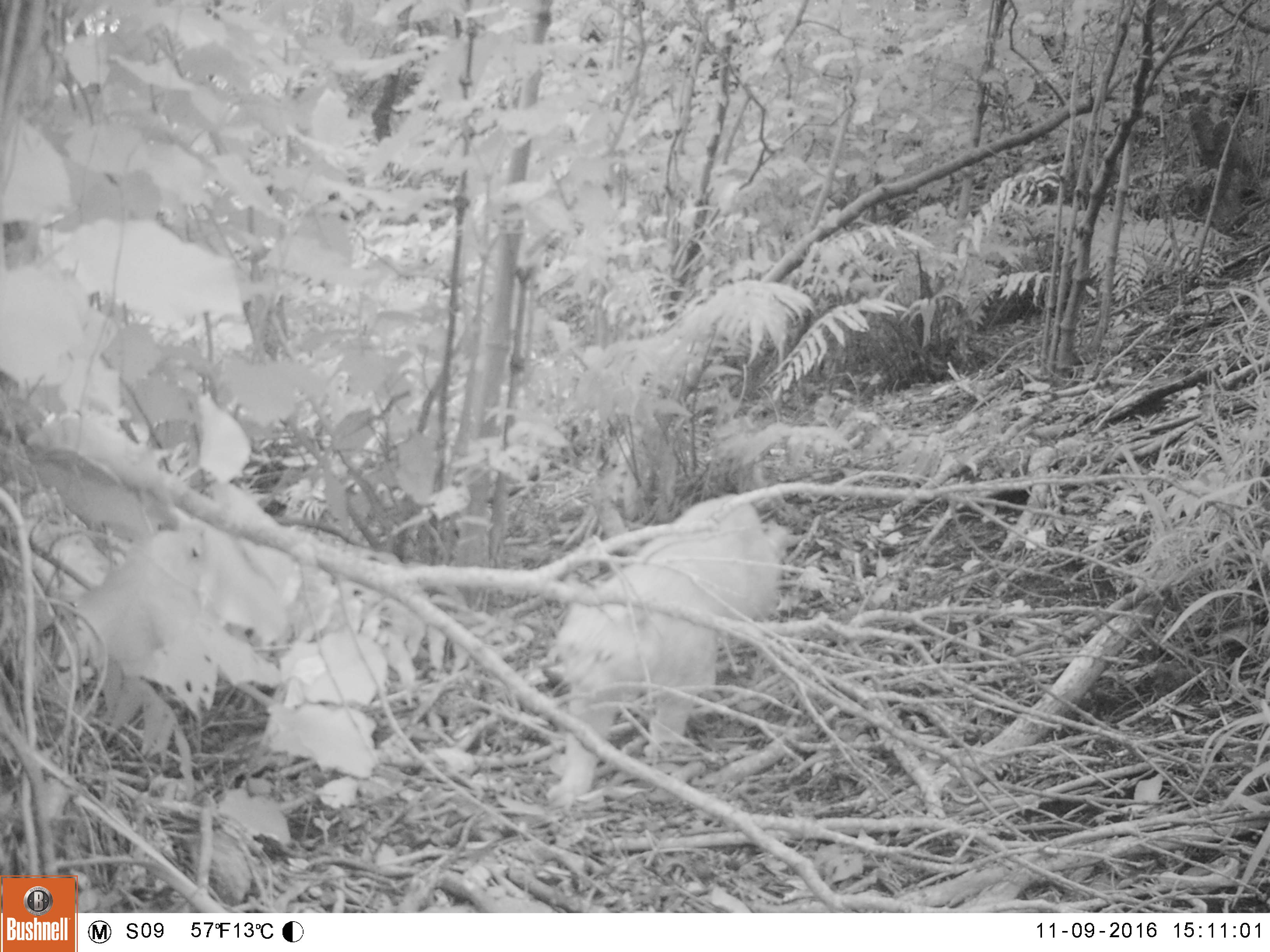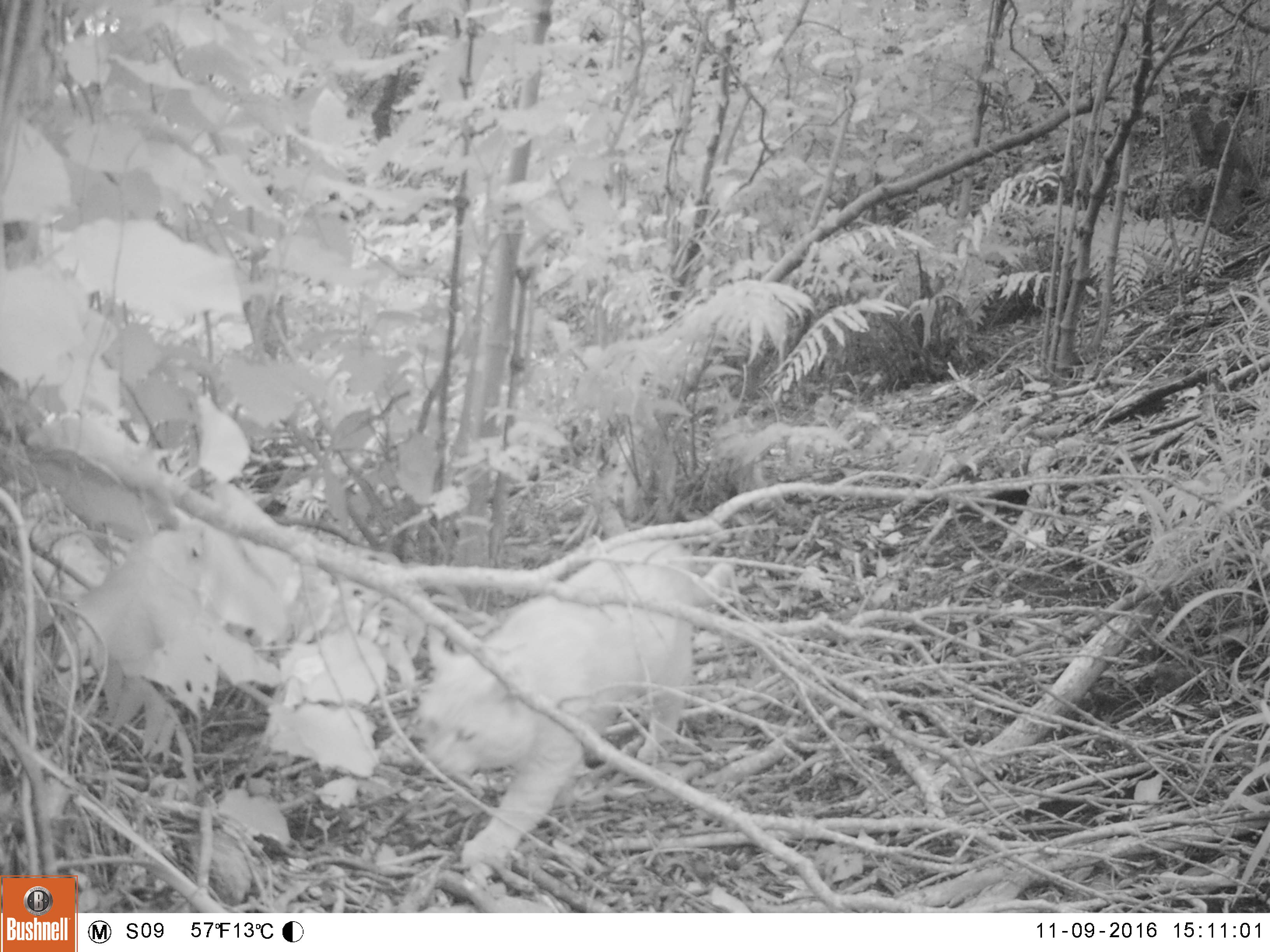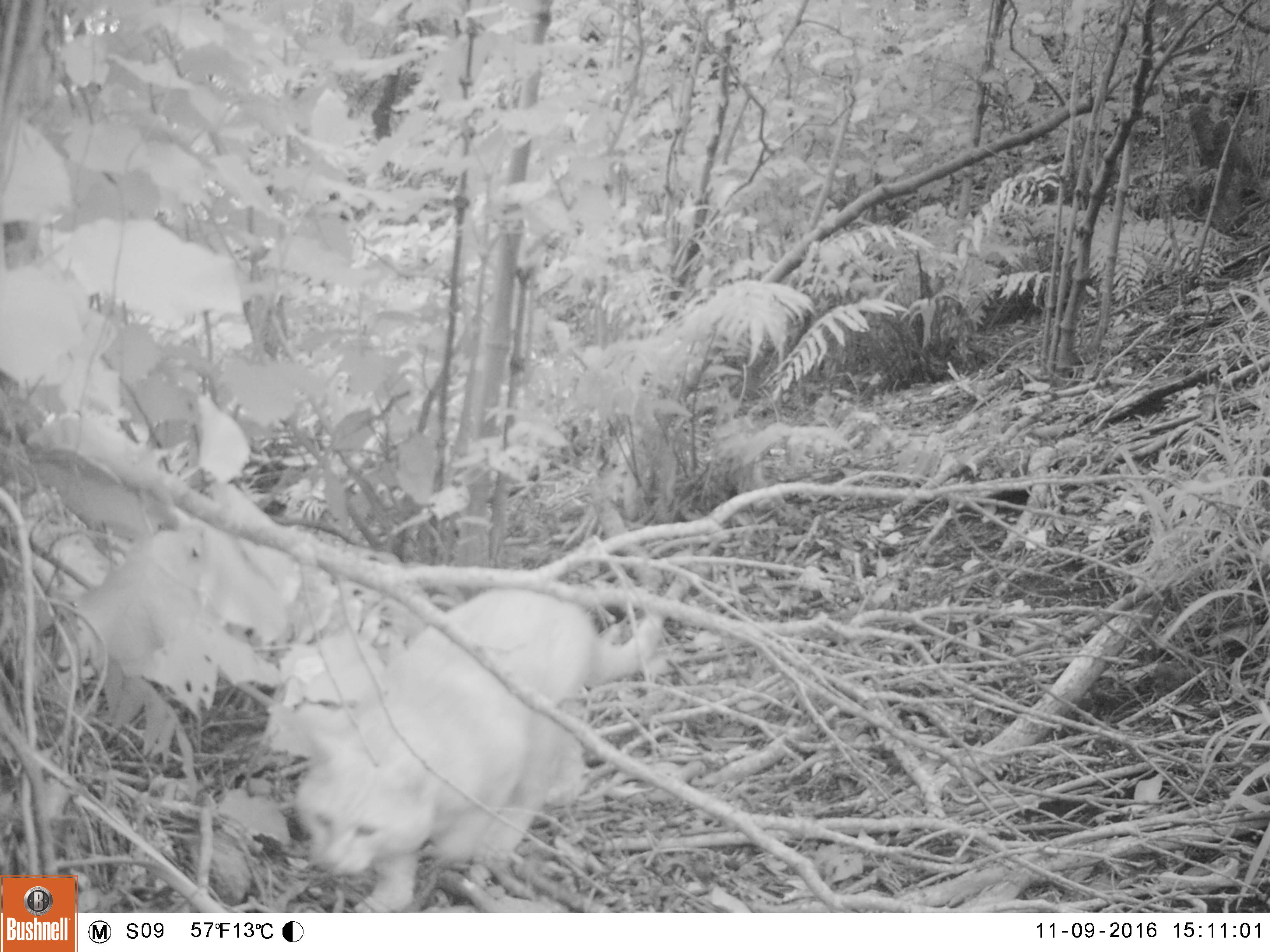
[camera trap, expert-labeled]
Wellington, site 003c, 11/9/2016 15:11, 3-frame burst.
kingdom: Animalia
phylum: Chordata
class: Mammalia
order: Carnivora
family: Felidae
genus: Felis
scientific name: Felis catus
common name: cat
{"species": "cat (Felis catus)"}